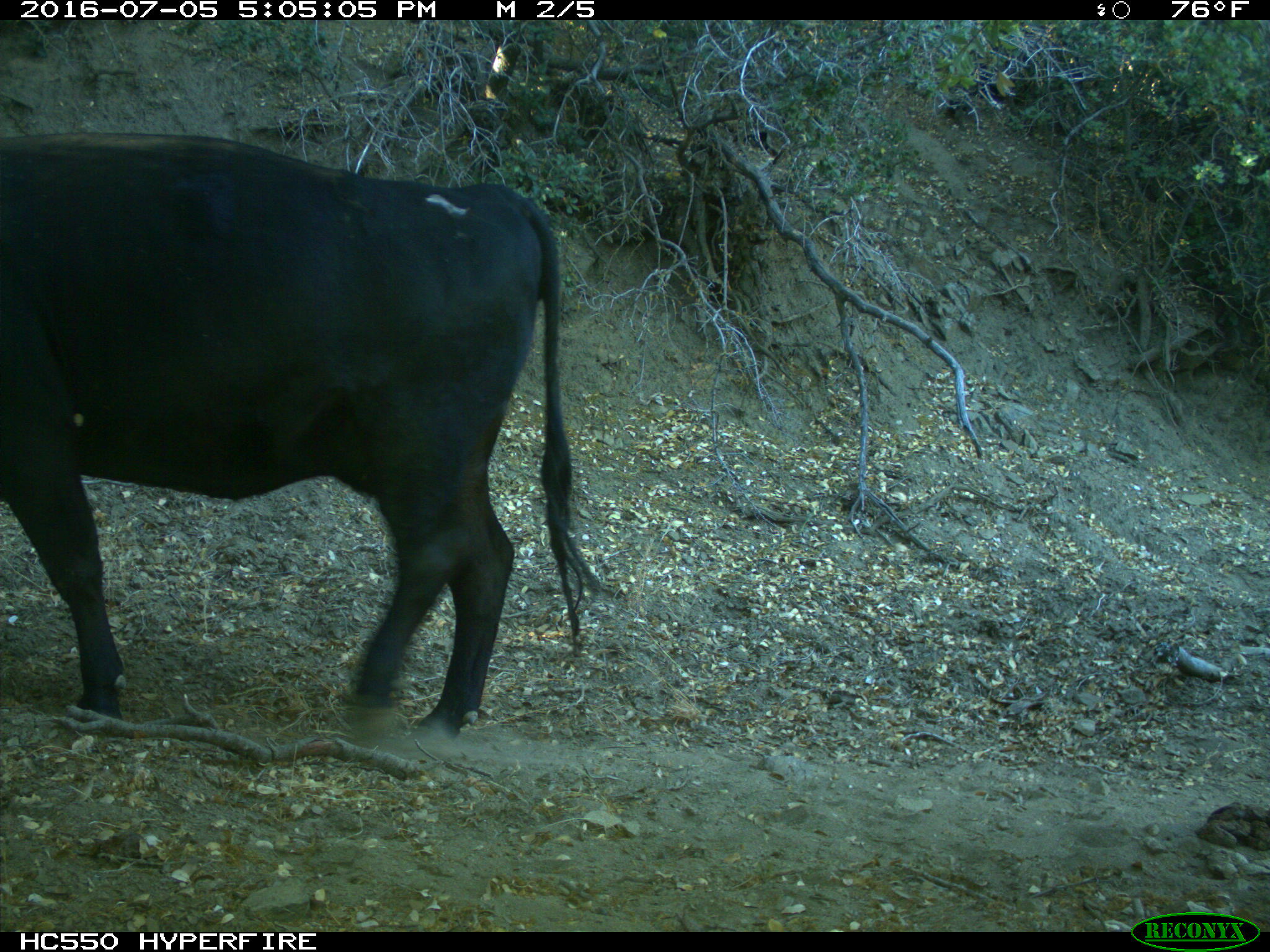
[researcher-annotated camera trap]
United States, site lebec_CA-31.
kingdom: Animalia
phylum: Chordata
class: Mammalia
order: Artiodactyla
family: Bovidae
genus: Bos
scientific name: Bos taurus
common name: domestic cow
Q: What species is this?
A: Bos taurus (domestic cow).